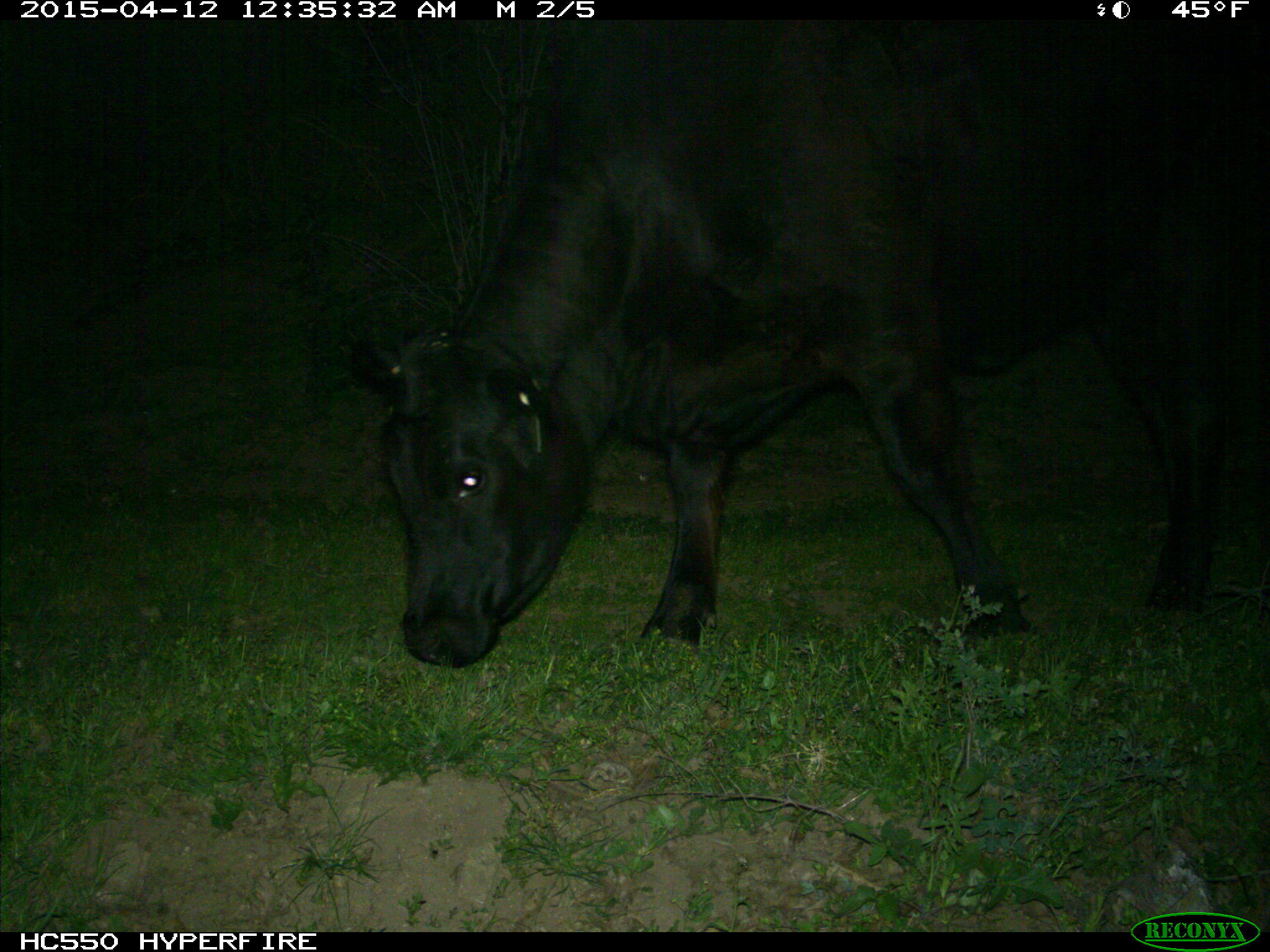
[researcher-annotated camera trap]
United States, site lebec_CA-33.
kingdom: Animalia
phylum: Chordata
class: Mammalia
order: Artiodactyla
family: Bovidae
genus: Bos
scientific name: Bos taurus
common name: domestic cow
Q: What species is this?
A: Bos taurus (domestic cow).